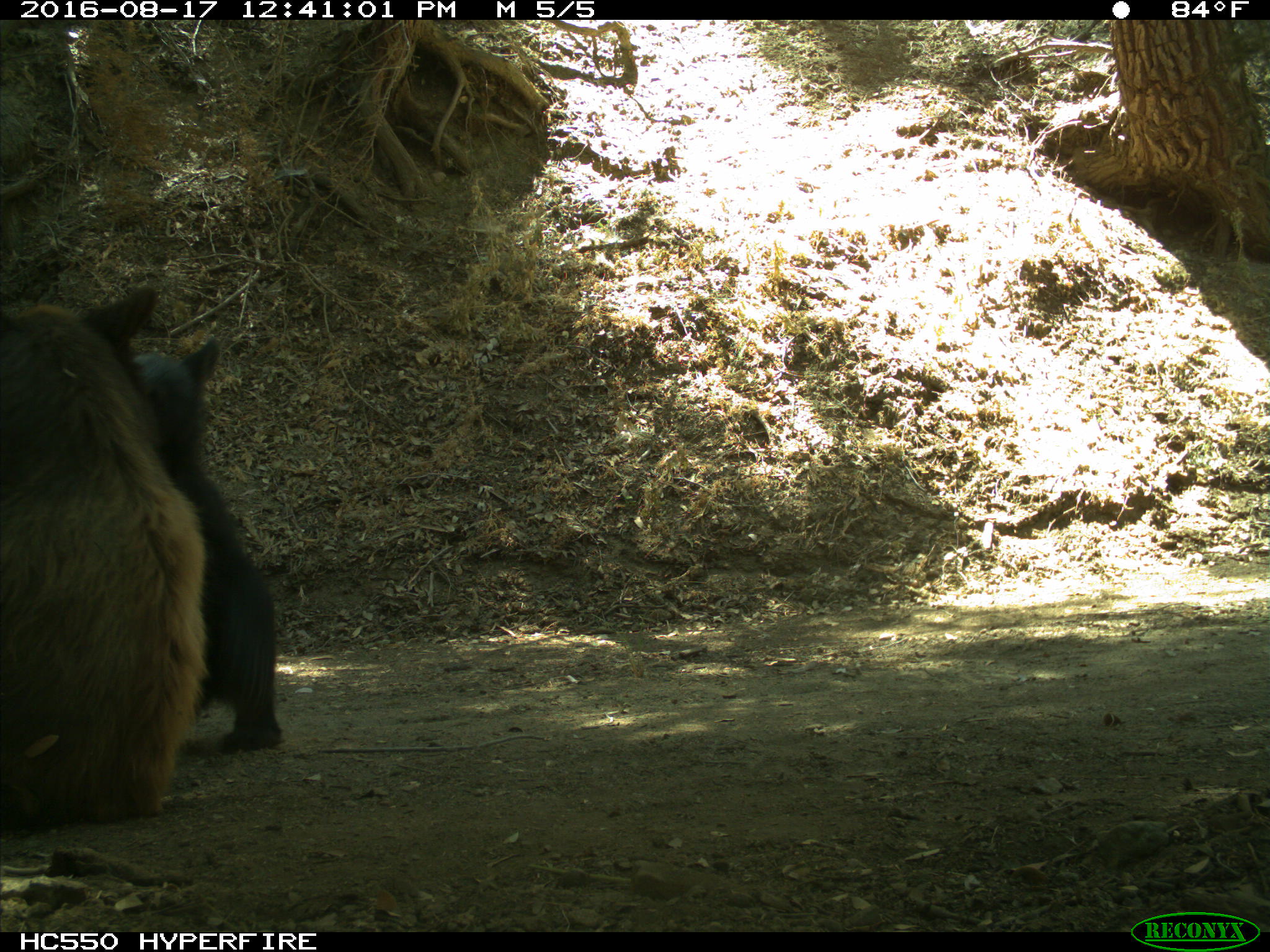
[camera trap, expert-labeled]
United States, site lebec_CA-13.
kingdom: Animalia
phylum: Chordata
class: Mammalia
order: Carnivora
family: Ursidae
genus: Ursus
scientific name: Ursus americanus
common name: american black bear